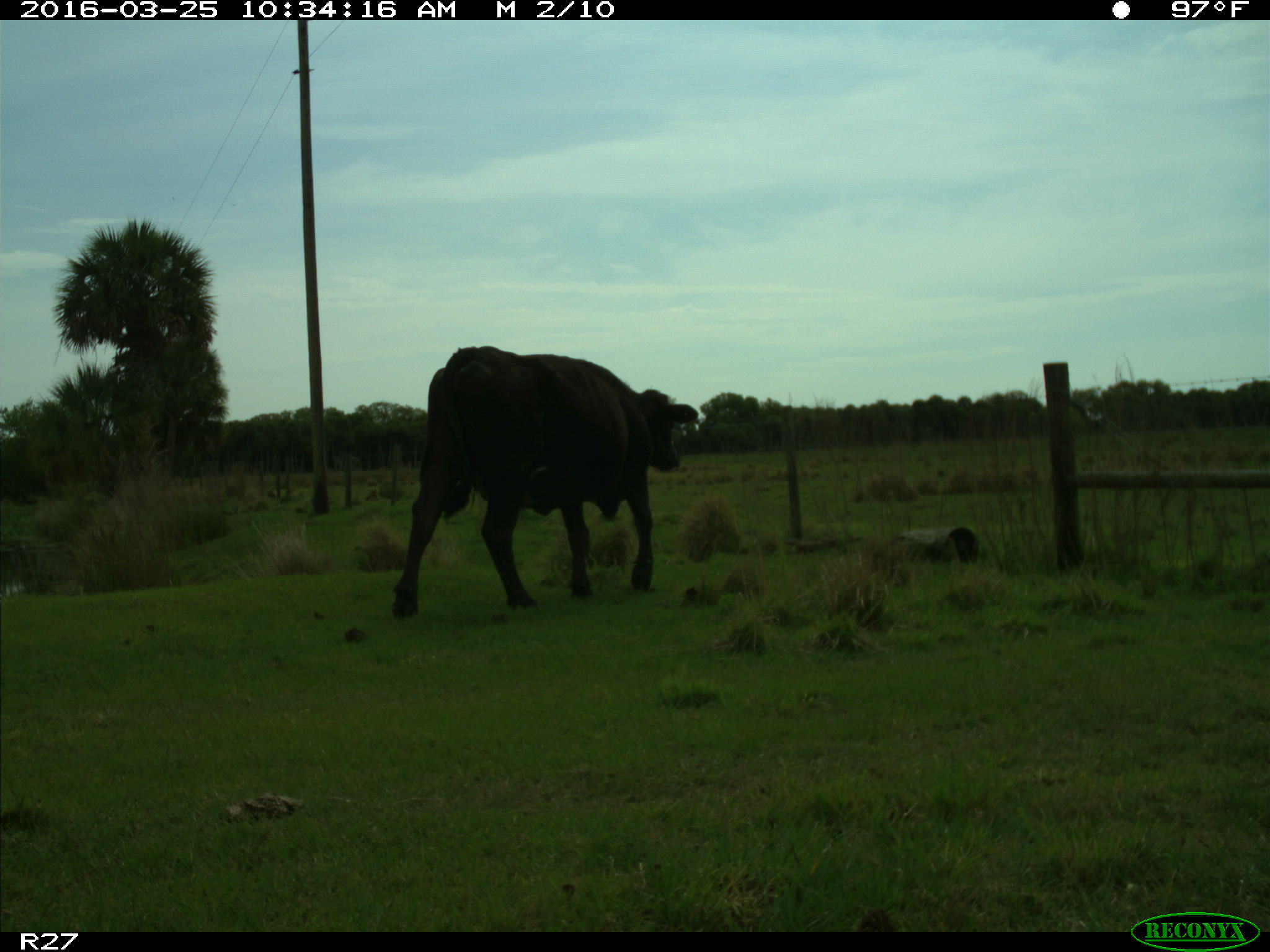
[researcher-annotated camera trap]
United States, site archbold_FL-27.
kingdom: Animalia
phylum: Chordata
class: Mammalia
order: Artiodactyla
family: Bovidae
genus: Bos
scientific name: Bos taurus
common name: domestic cow